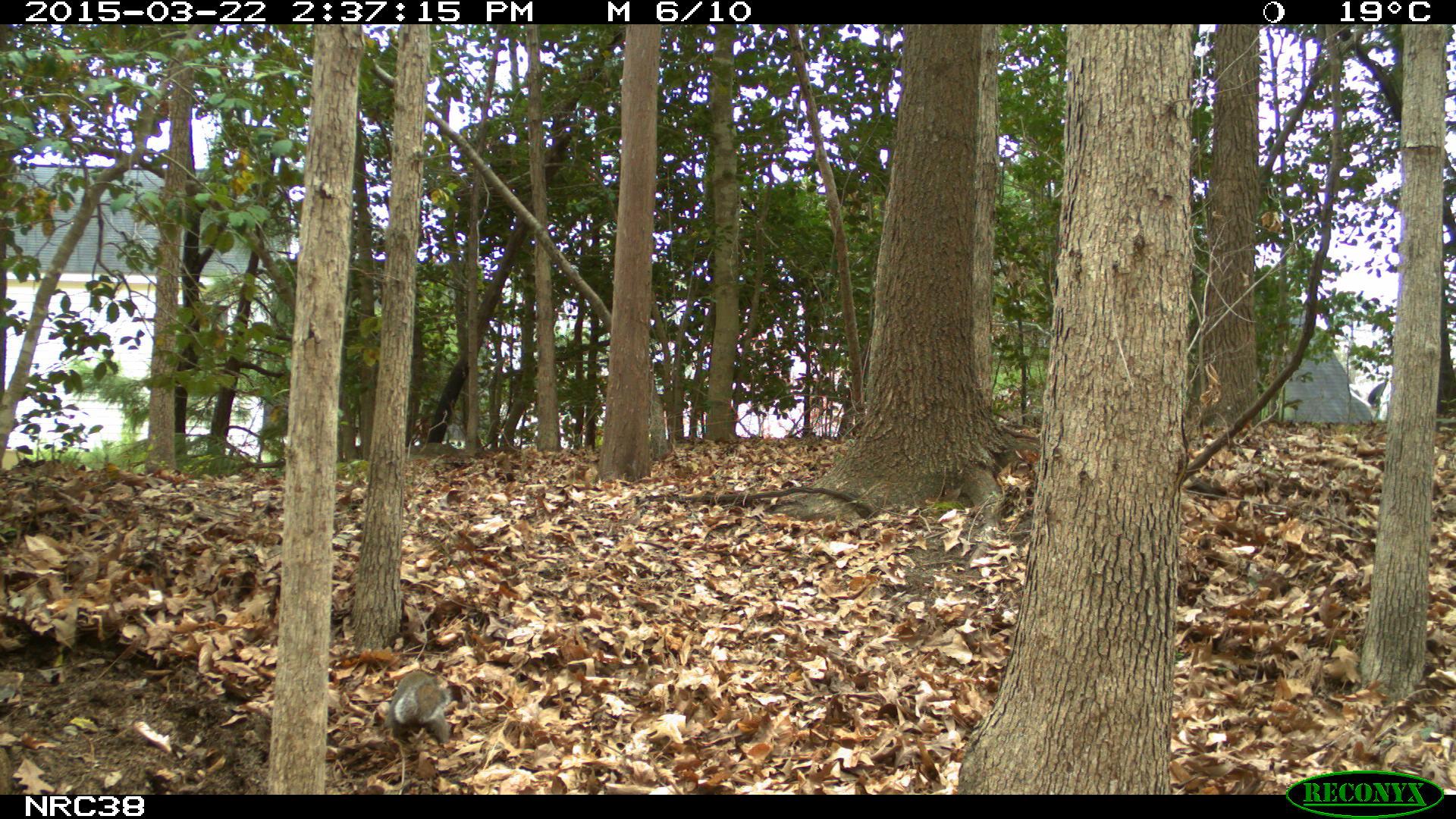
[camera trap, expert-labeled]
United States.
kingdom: Animalia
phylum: Chordata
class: Mammalia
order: Rodentia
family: Sciuridae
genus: Sciurus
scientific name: Sciurus carolinensis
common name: eastern gray squirrel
Eastern Gray Squirrel (Sciurus carolinensis).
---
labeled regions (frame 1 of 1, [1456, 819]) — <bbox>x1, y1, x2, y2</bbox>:
Eastern Gray Squirrel: <bbox>379, 661, 456, 751</bbox>